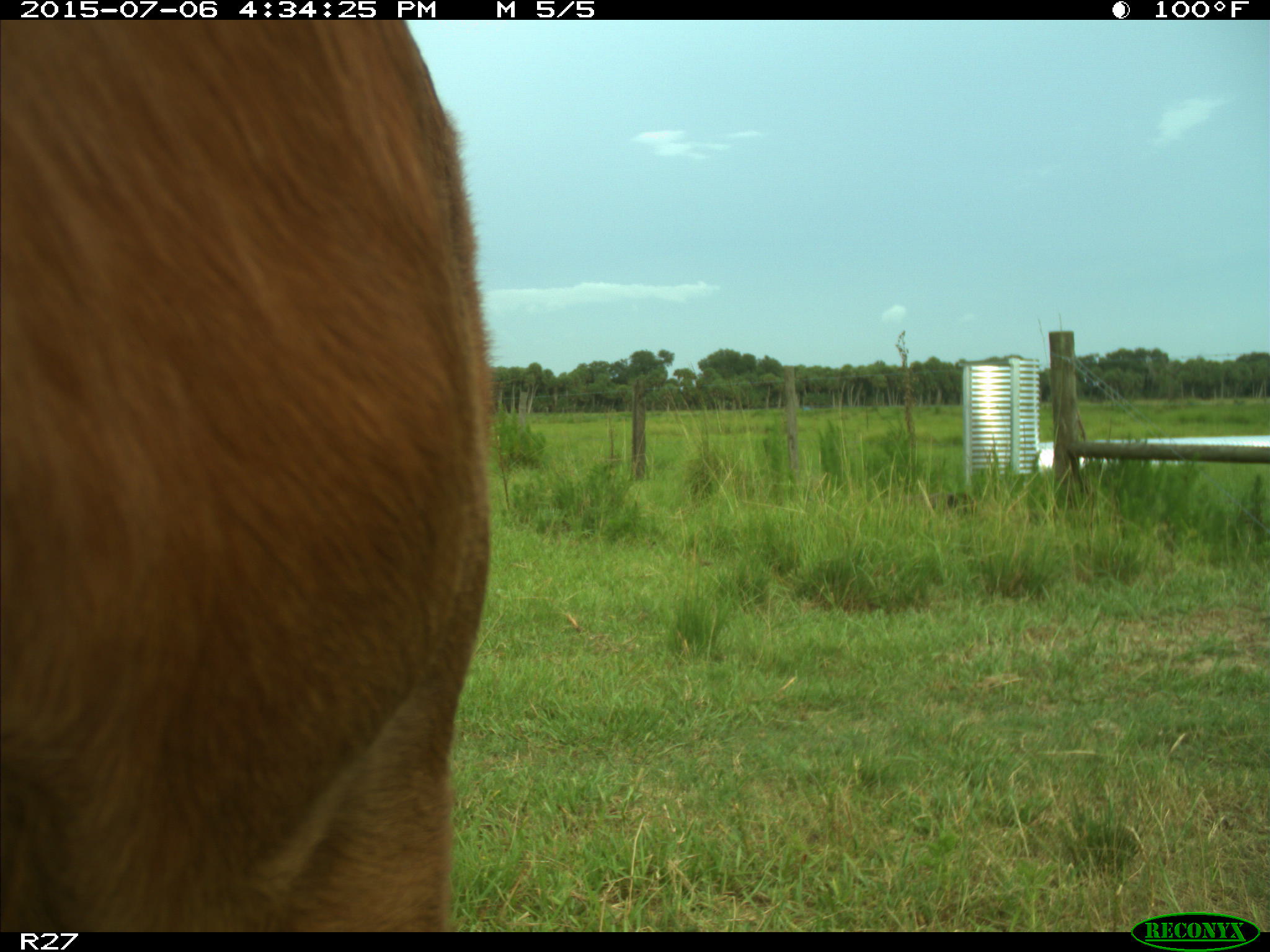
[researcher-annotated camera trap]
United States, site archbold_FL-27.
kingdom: Animalia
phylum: Chordata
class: Mammalia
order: Artiodactyla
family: Bovidae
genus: Bos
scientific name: Bos taurus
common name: domestic cow